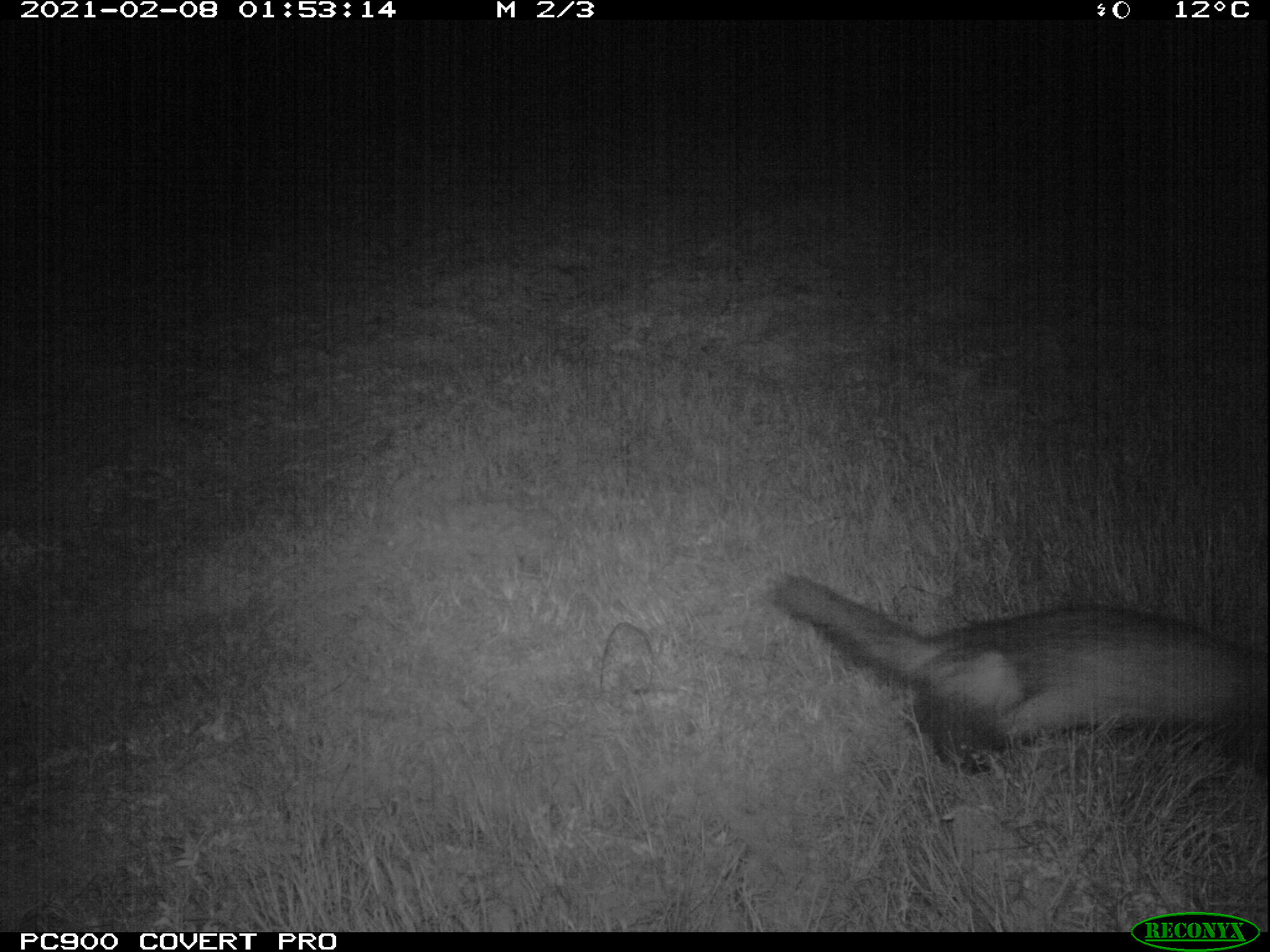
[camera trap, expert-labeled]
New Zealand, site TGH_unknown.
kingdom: Animalia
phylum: Chordata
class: Mammalia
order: Carnivora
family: Mustelidae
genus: Mustela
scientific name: Mustela furo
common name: ferret